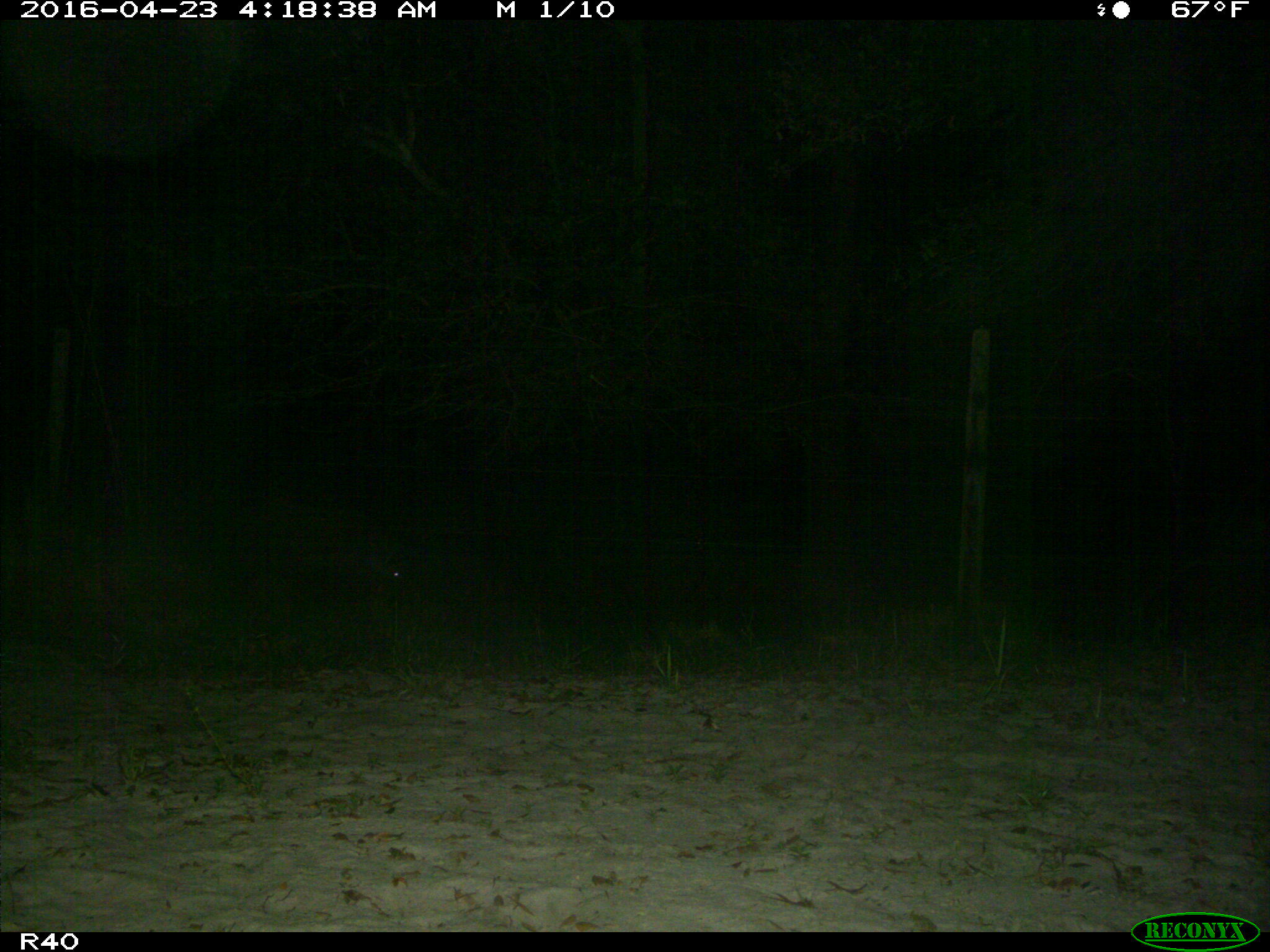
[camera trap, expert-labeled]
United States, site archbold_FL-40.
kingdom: Animalia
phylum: Chordata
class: Mammalia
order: Artiodactyla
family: Suidae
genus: Sus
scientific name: Sus scrofa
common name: wild boar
Sus scrofa (wild boar).